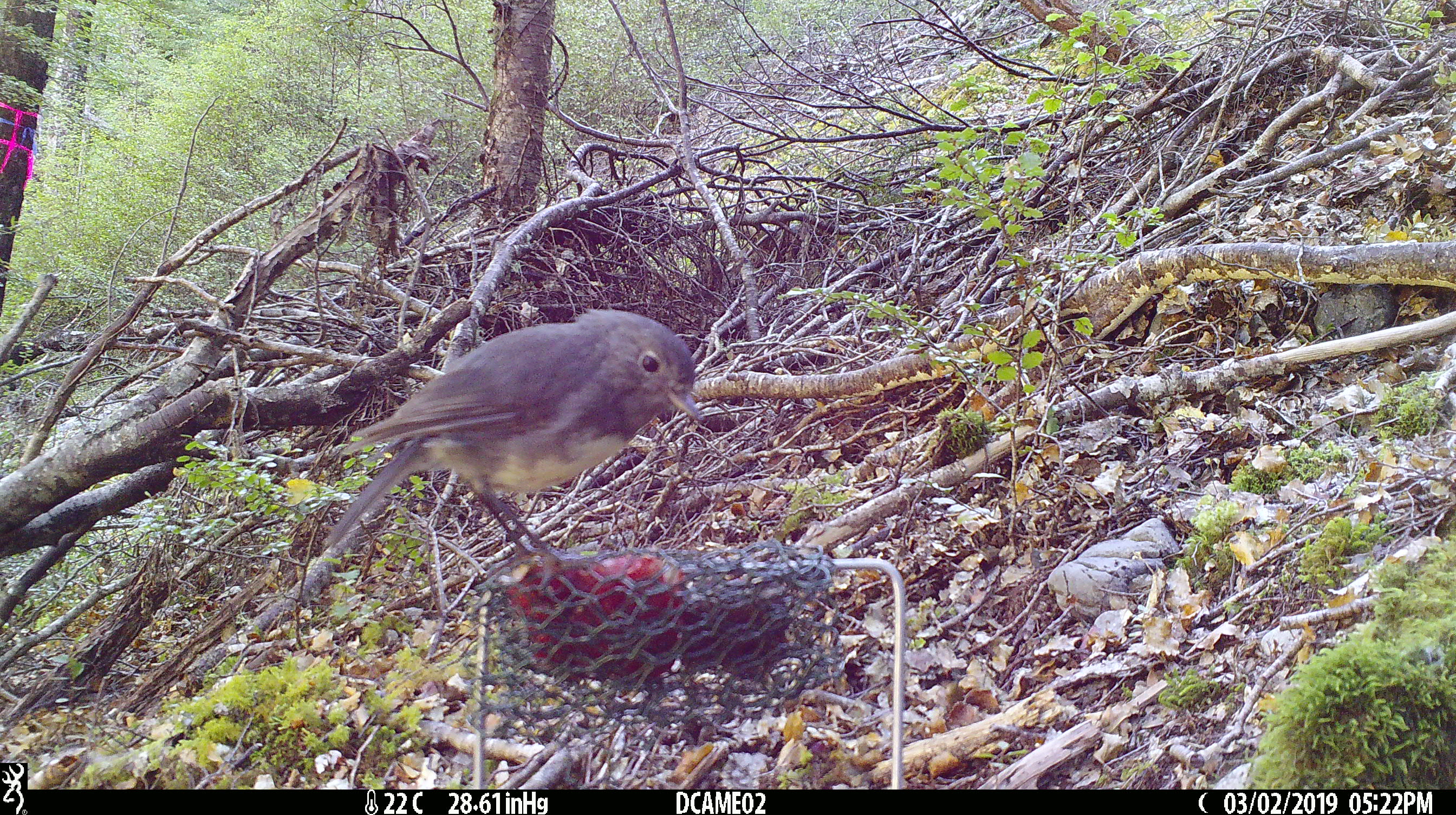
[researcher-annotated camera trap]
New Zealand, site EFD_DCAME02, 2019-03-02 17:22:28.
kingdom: Animalia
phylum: Chordata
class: Aves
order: Passeriformes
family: Petroicidae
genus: Petroica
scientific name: Petroica australis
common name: new zealand robin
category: robin